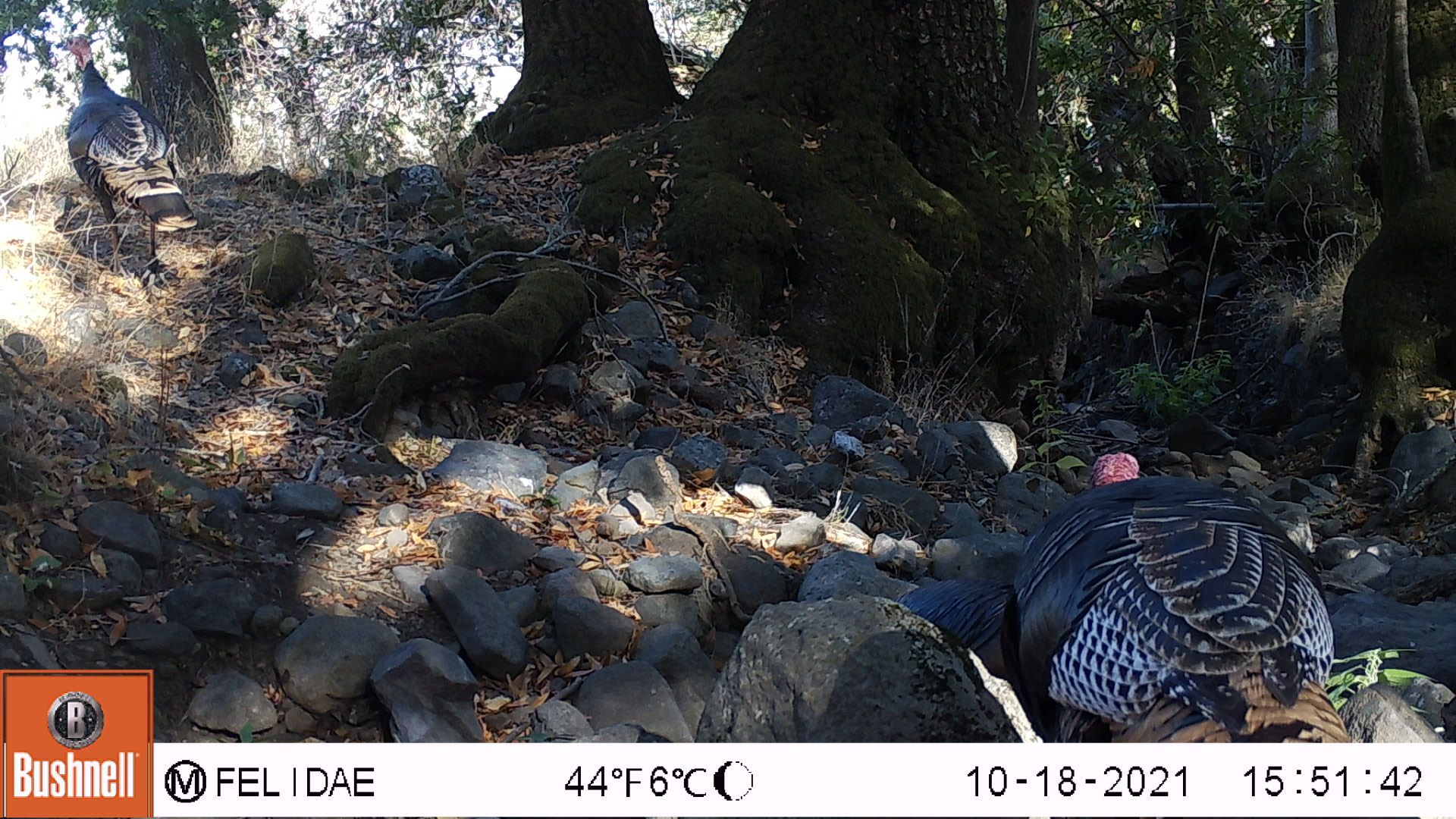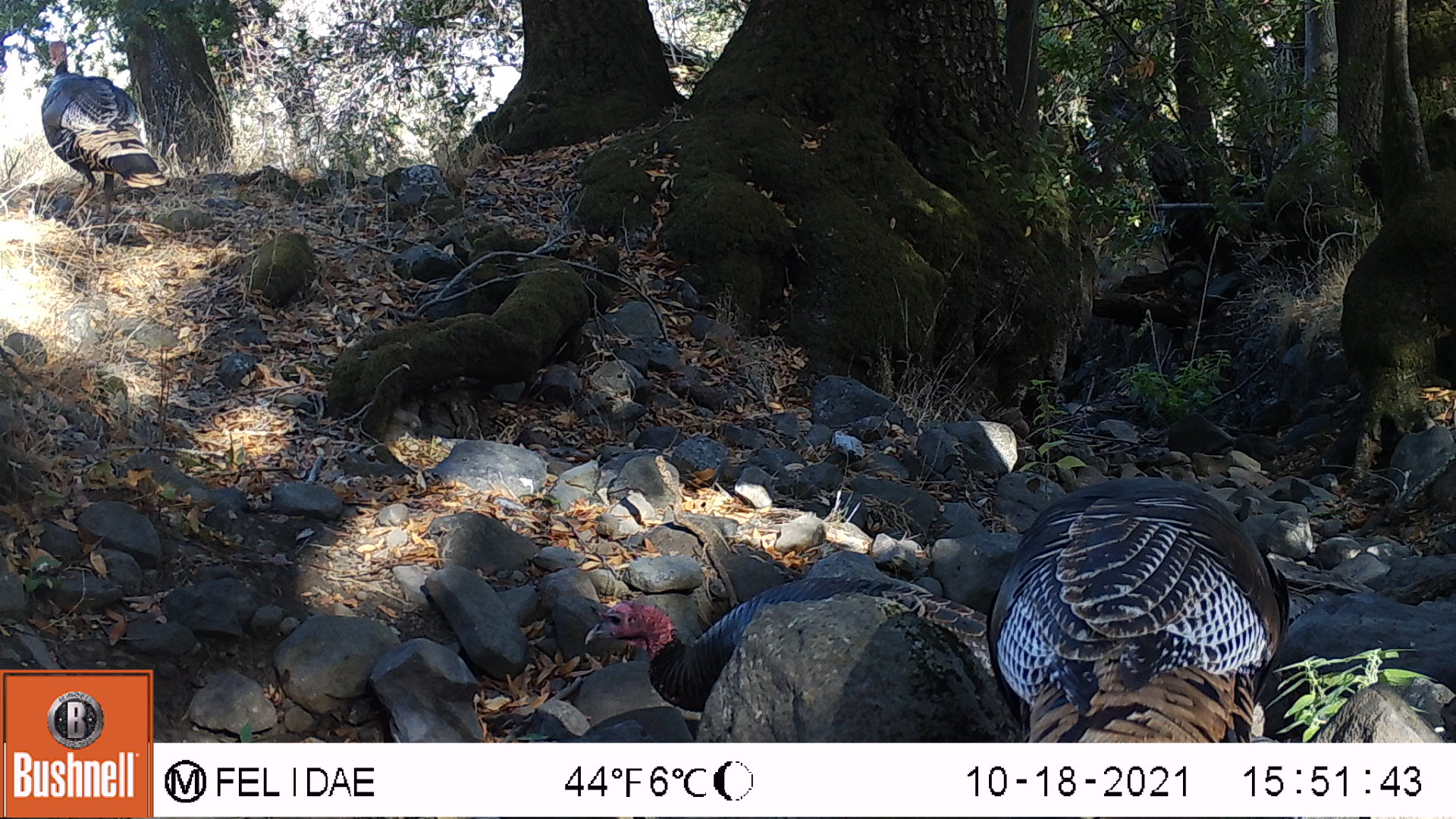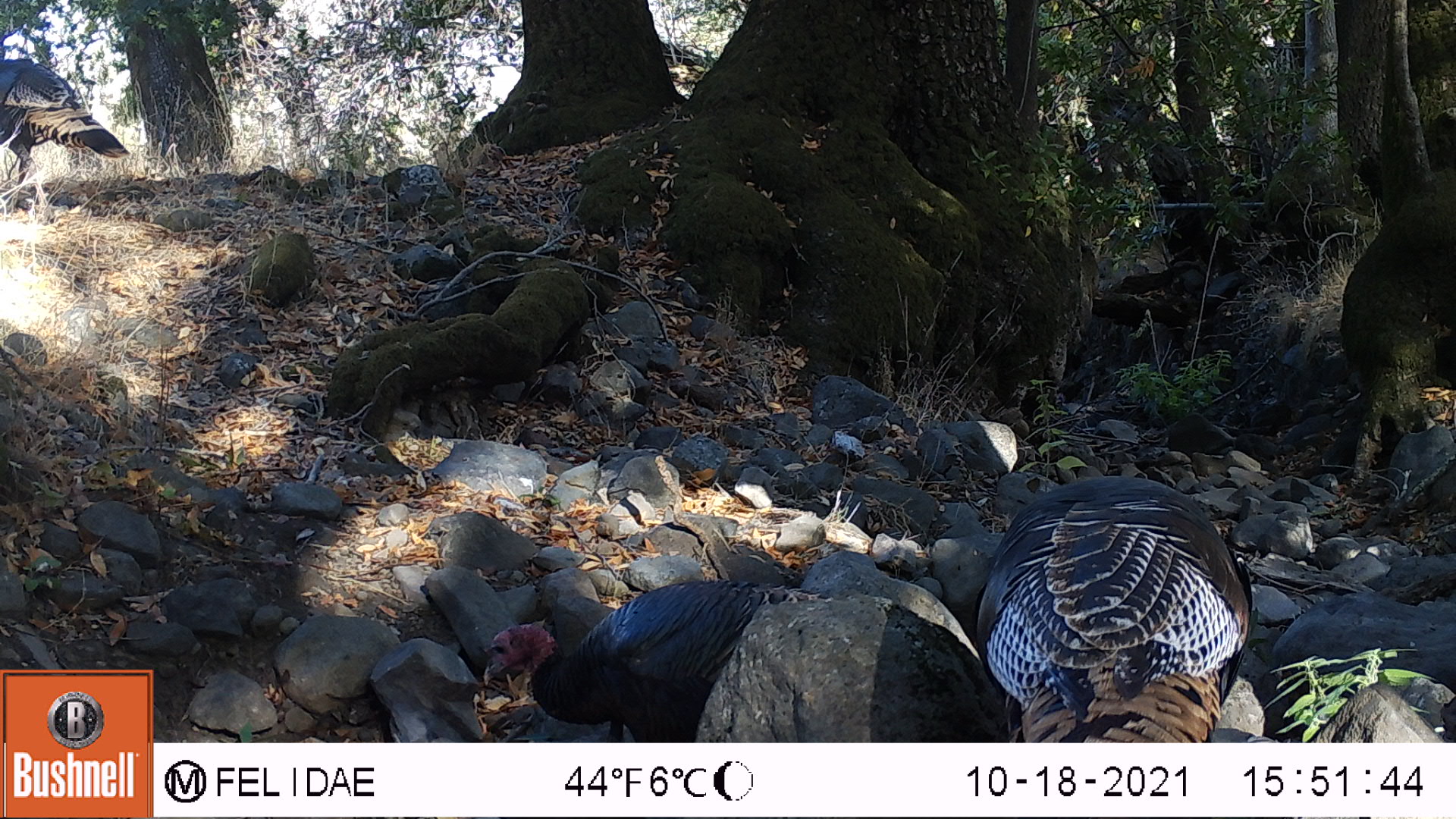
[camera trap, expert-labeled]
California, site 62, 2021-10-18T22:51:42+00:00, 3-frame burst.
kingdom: Animalia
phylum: Chordata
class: Aves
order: Galliformes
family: Phasianidae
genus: Meleagris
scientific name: Meleagris gallopavo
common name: turkey